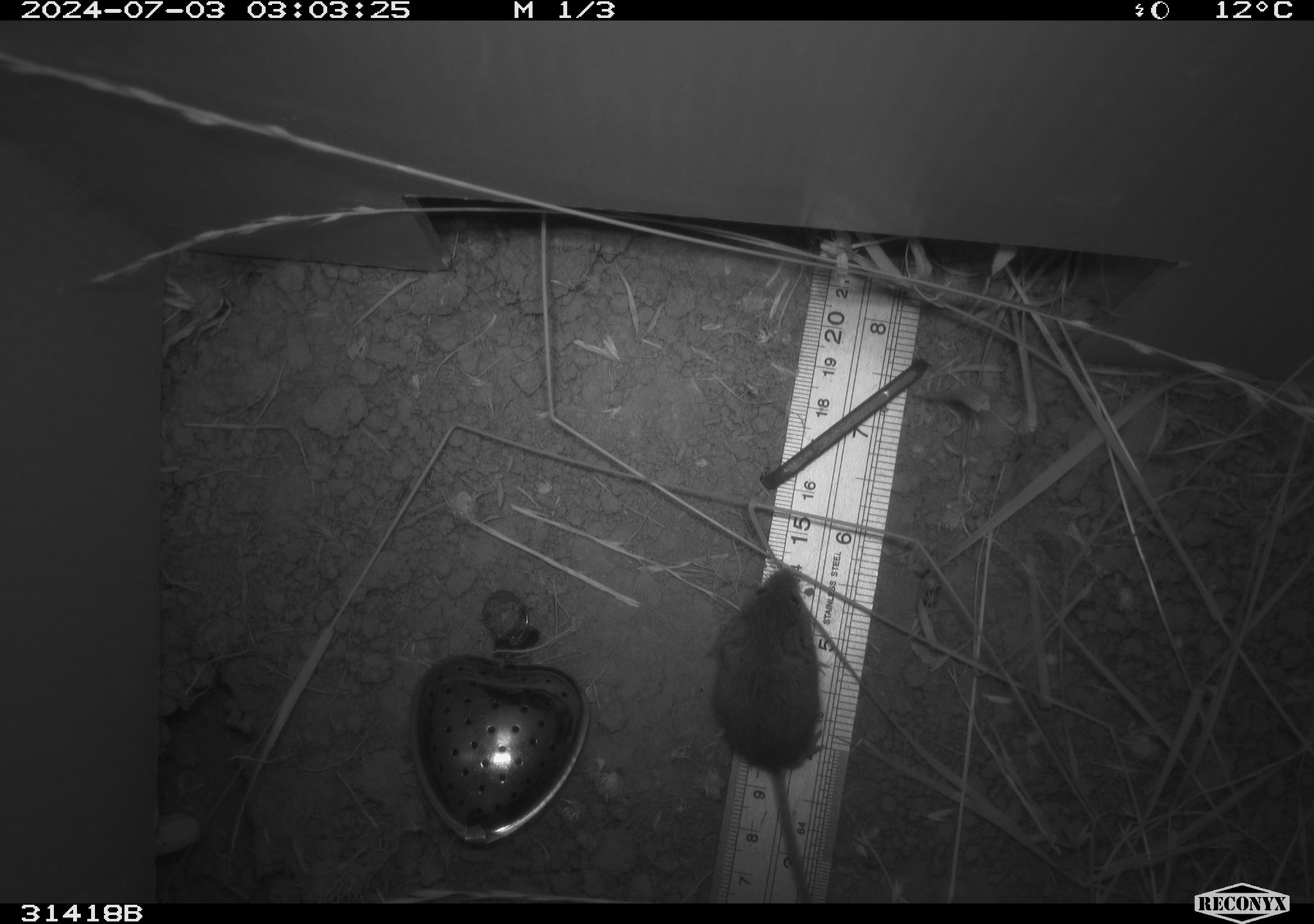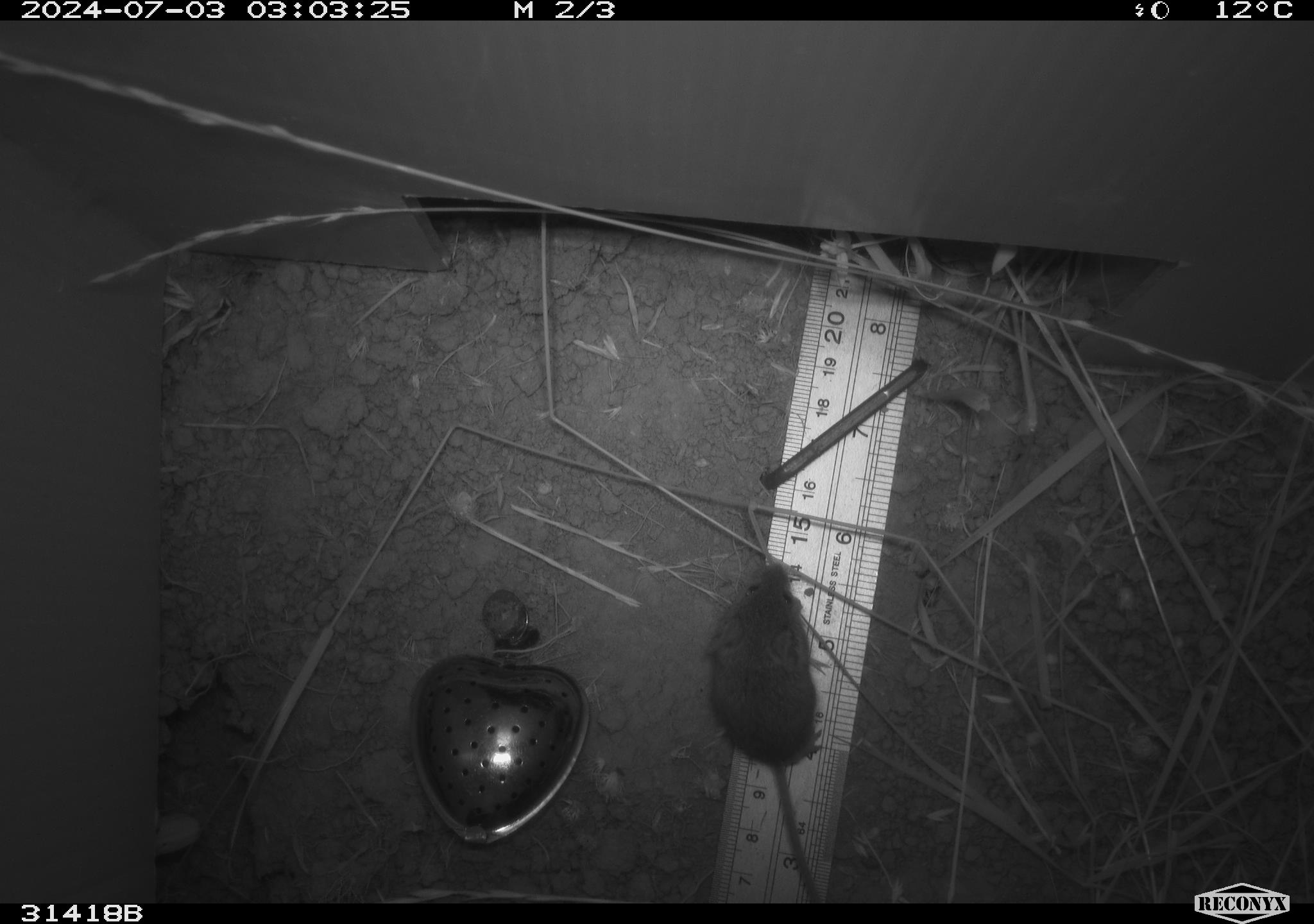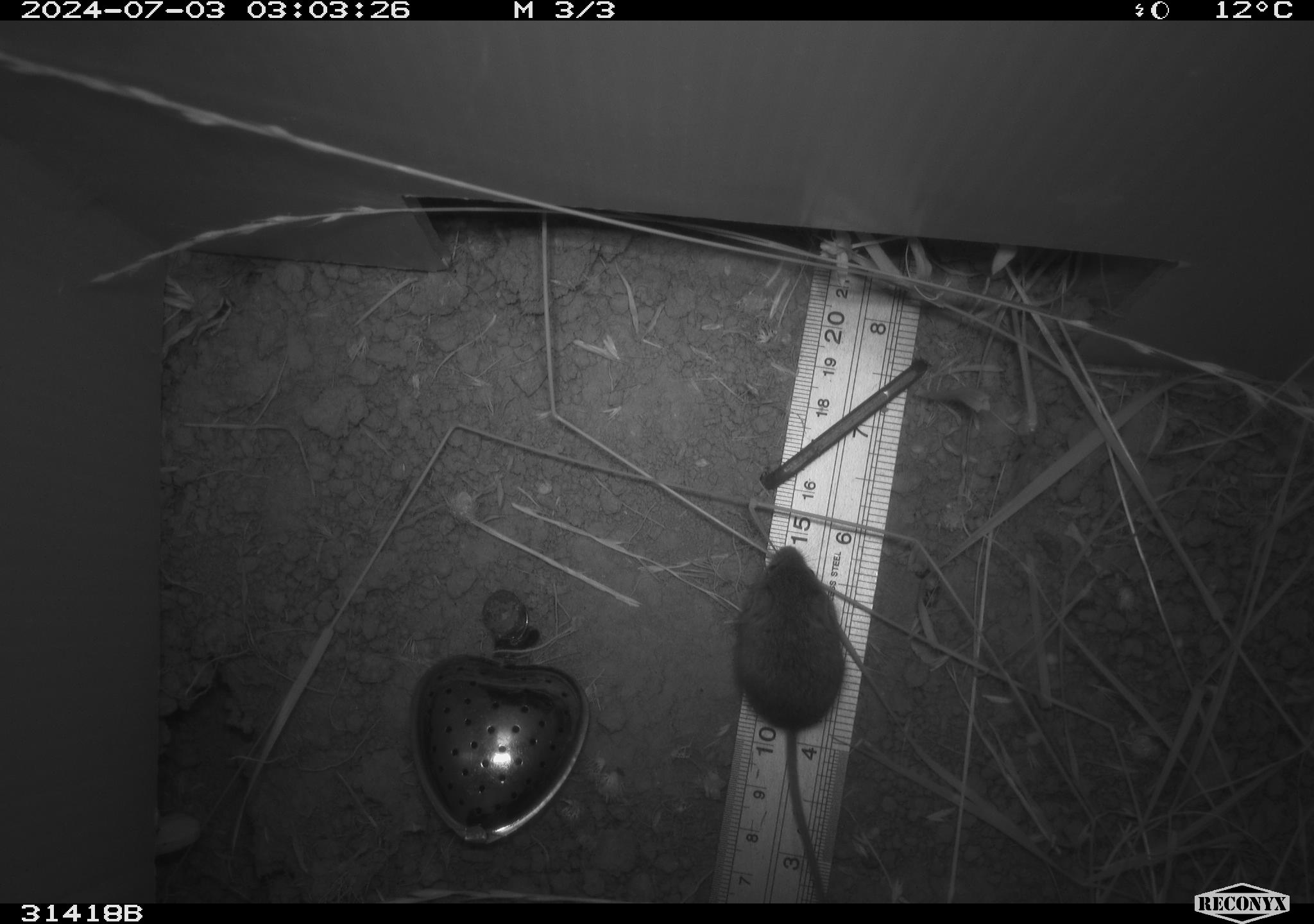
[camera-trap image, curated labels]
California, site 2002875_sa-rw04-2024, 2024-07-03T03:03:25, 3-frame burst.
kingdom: Animalia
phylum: Chordata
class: Mammalia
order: Rodentia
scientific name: Rodentia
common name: mouse species